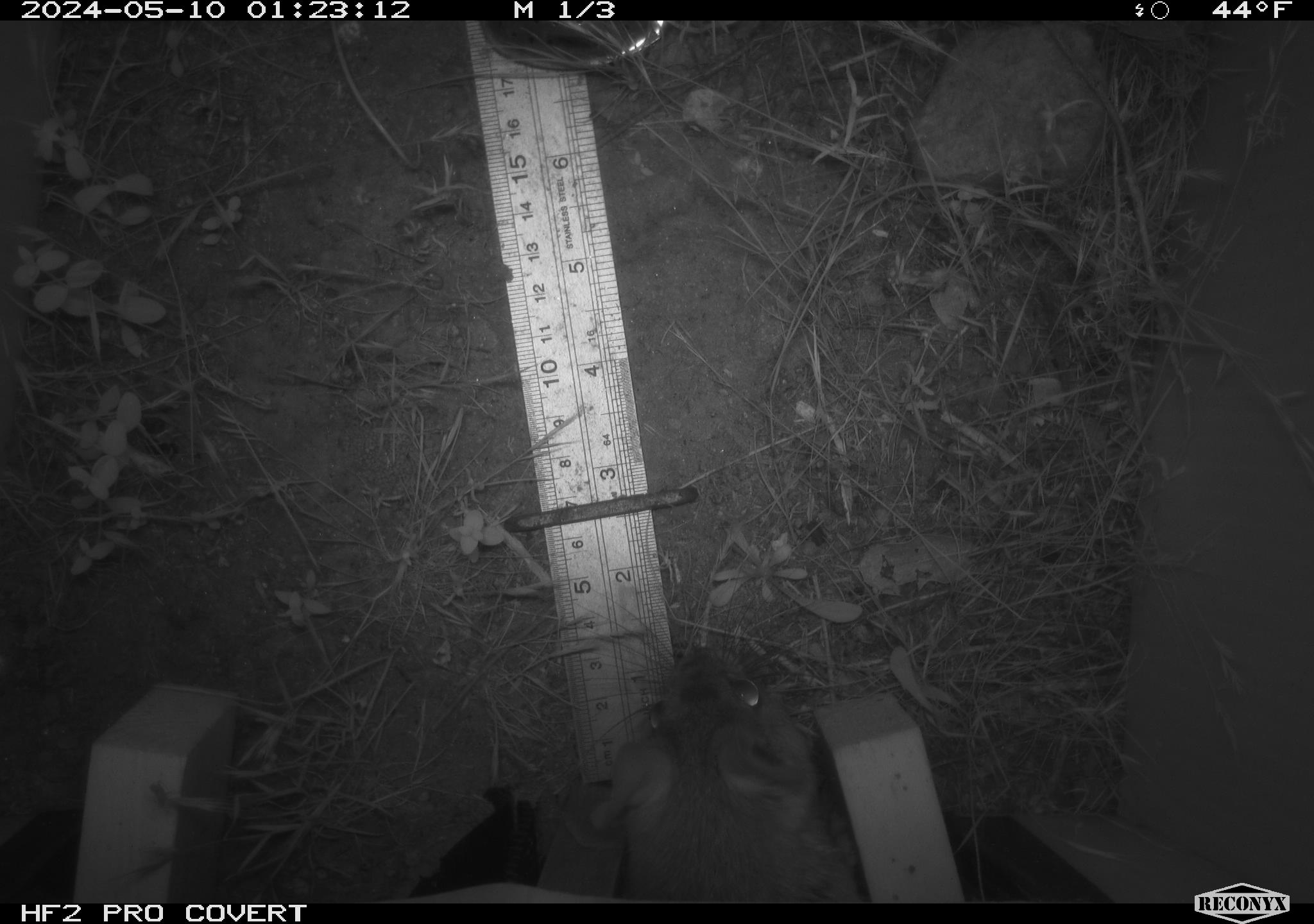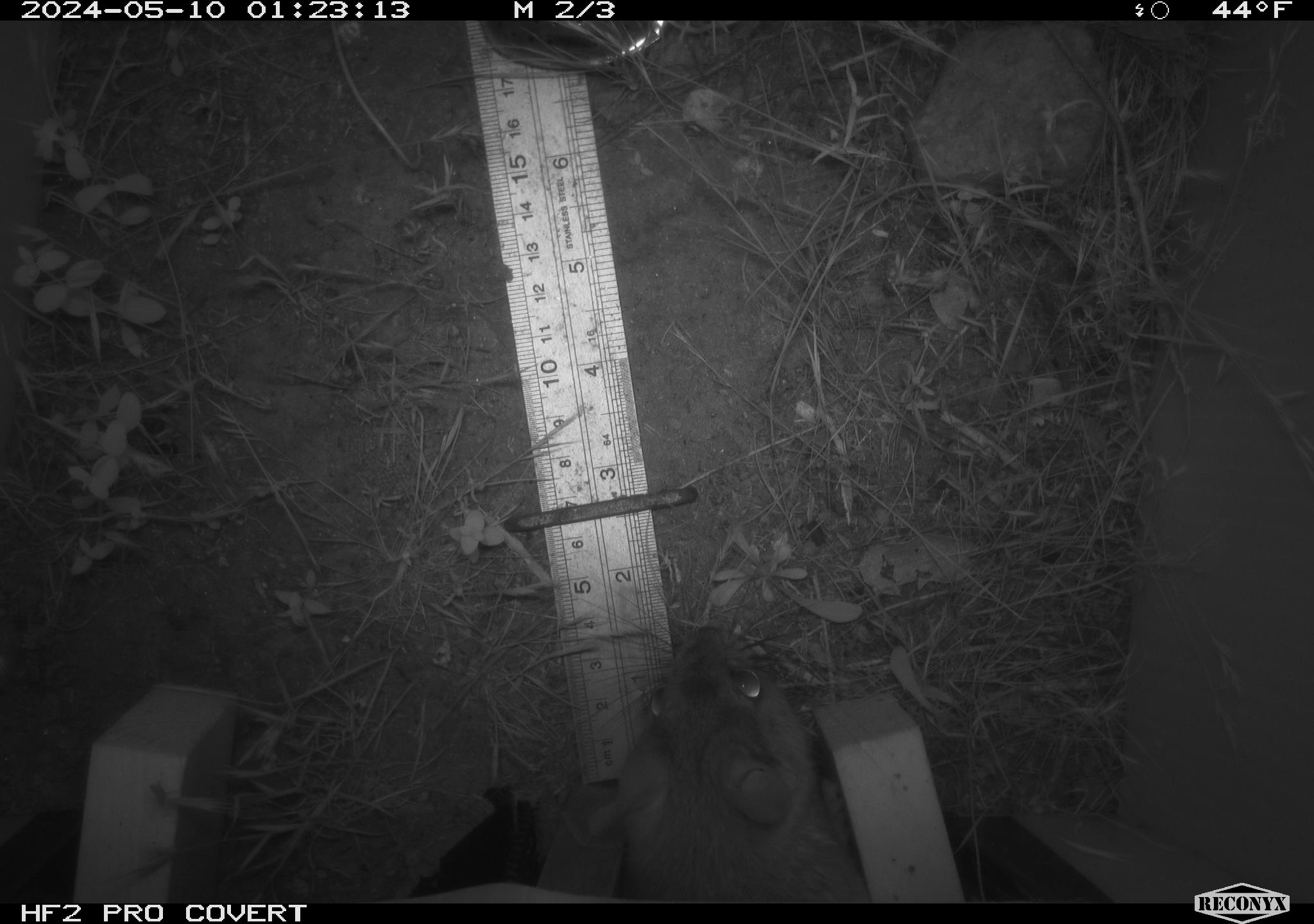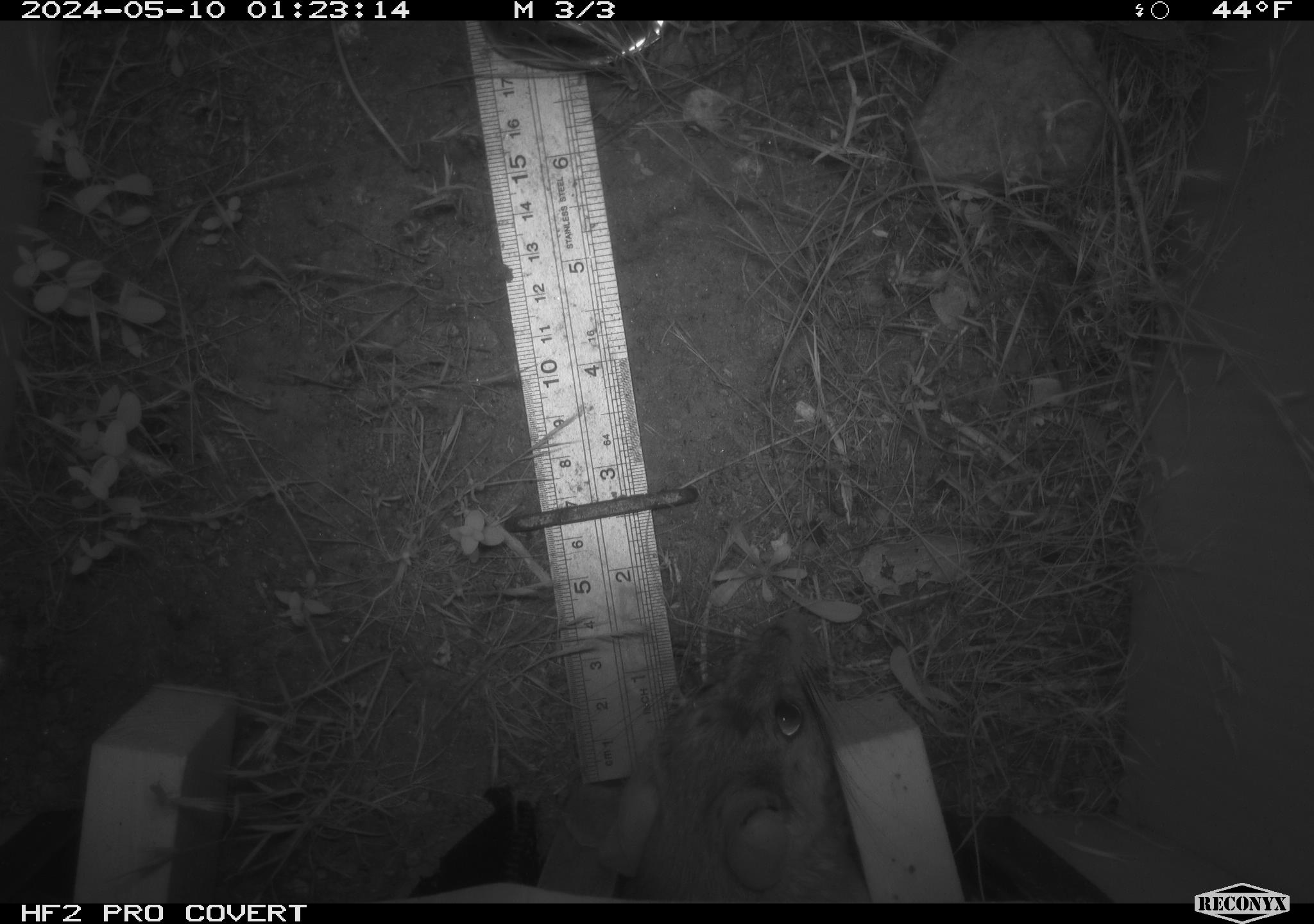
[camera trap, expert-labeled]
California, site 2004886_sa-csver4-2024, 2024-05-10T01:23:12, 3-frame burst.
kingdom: Animalia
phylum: Chordata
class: Mammalia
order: Rodentia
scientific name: Rodentia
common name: woodrat or rat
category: woodrat or rat species